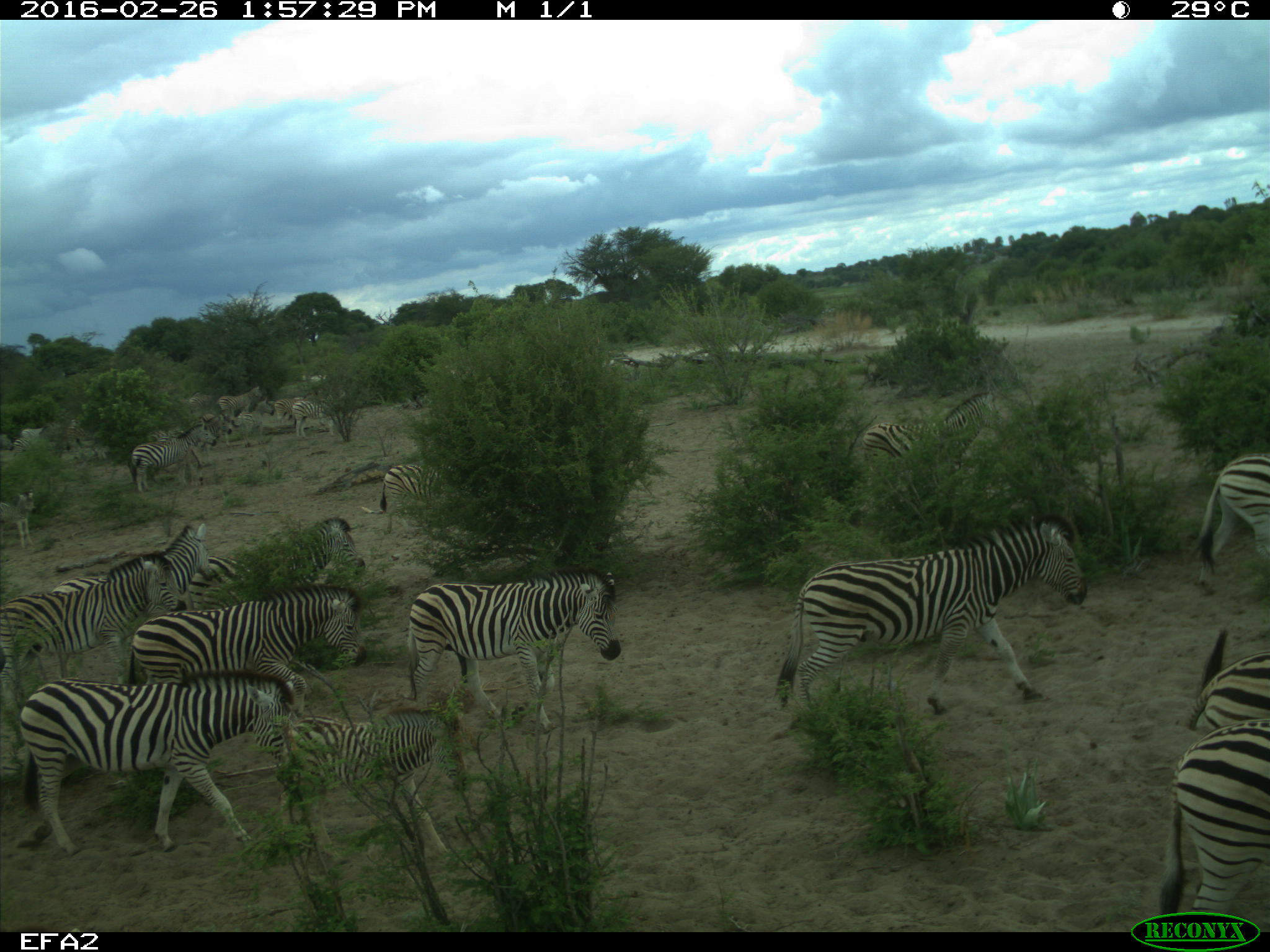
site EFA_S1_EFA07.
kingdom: Animalia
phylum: Chordata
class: Mammalia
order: Perissodactyla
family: Equidae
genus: Equus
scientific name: Equus quagga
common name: plains zebra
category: zebraplains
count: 11-50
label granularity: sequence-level